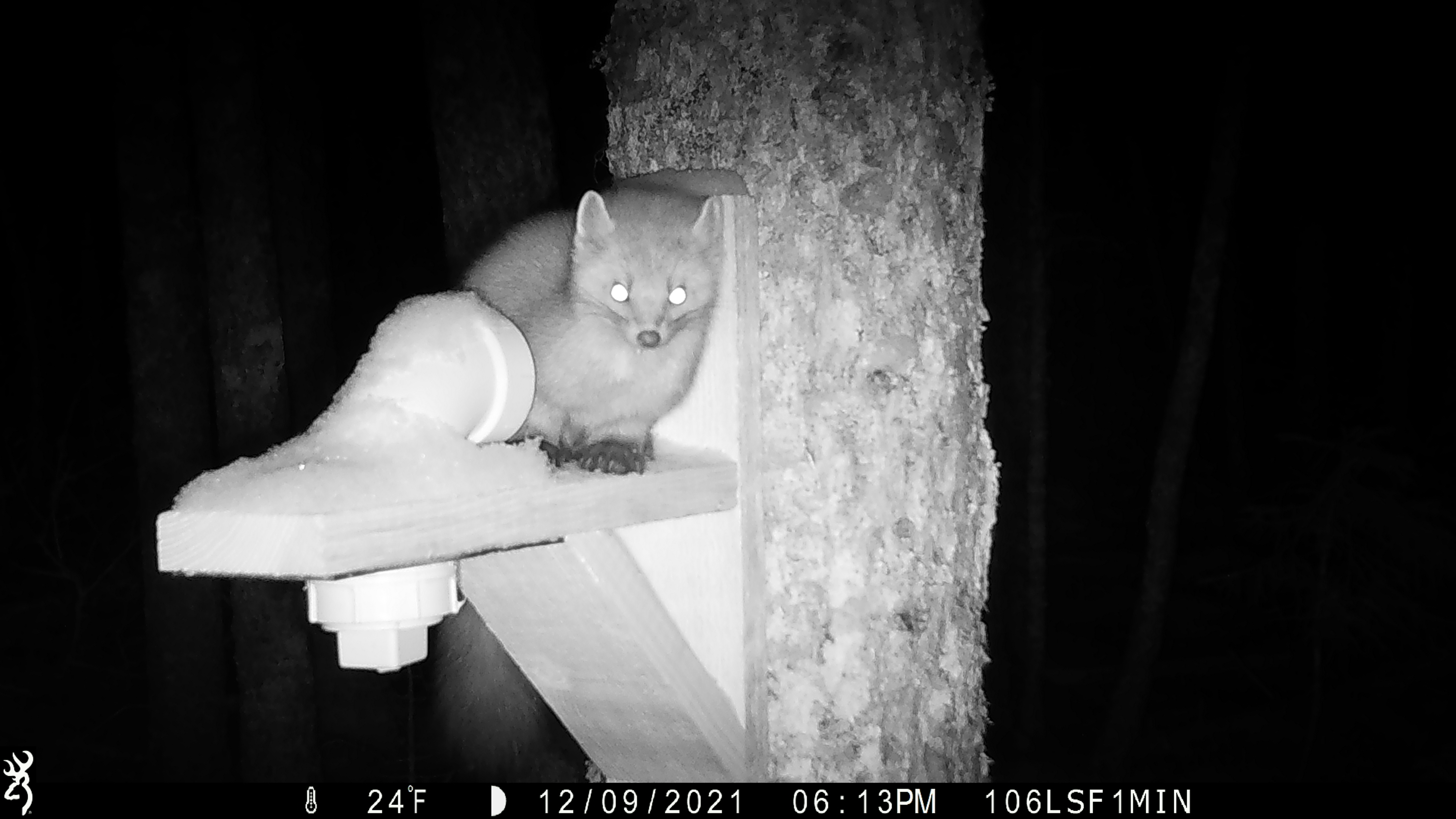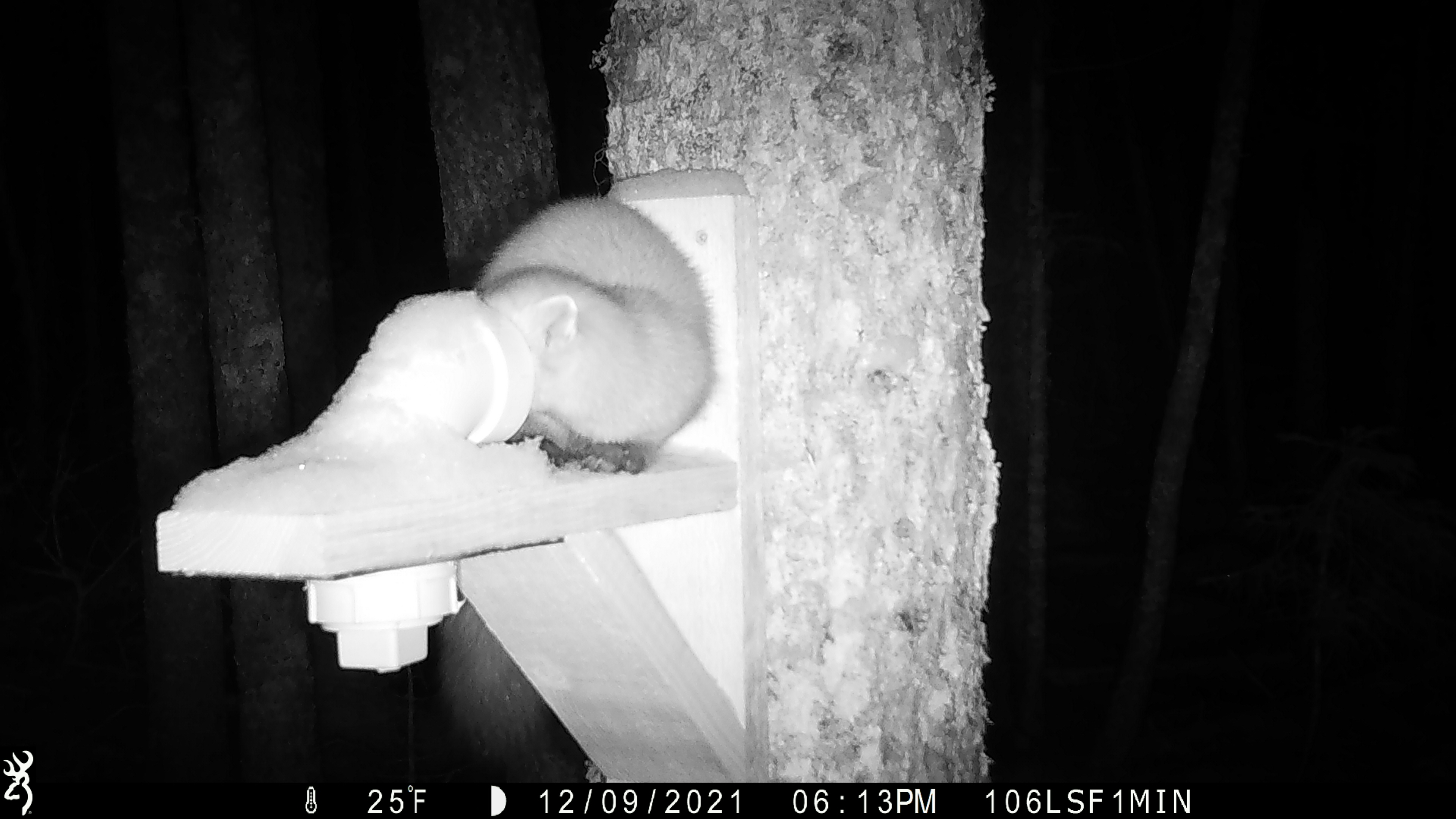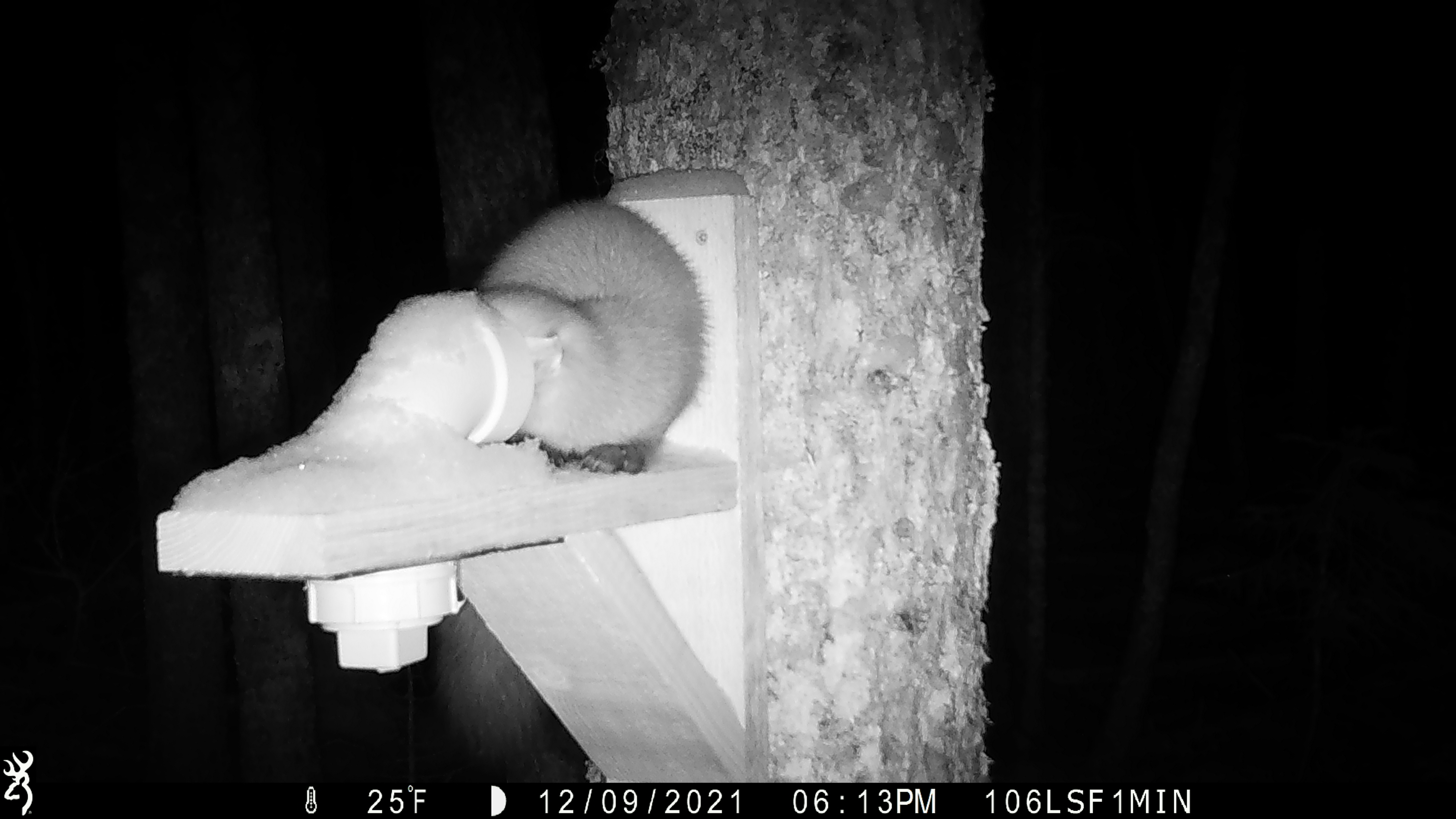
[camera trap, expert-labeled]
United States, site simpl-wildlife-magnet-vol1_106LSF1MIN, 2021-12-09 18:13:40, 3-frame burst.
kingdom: Animalia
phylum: Chordata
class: Mammalia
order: Carnivora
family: Mustelidae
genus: Martes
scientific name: Martes americana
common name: american marten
American marten (Martes americana).